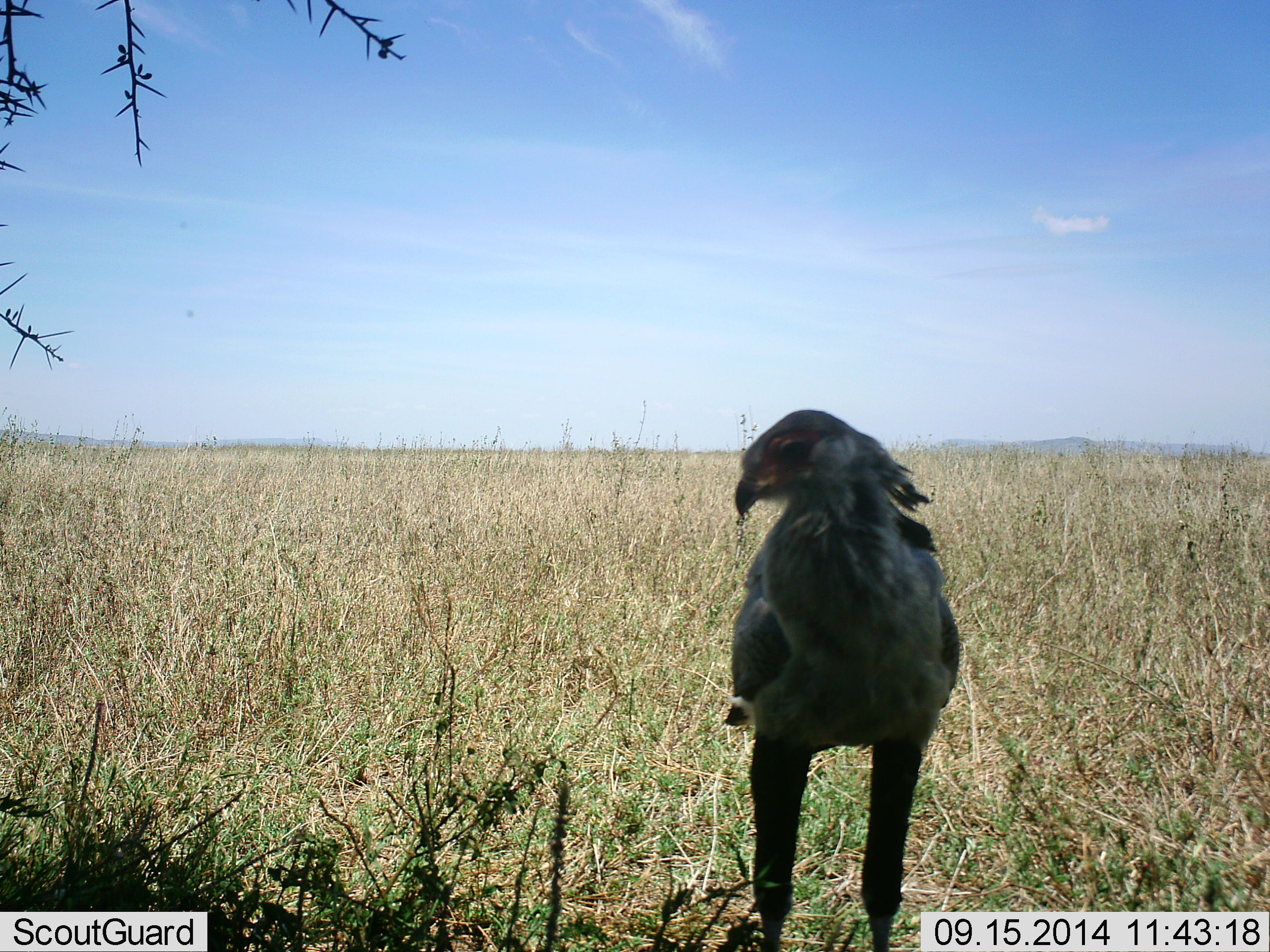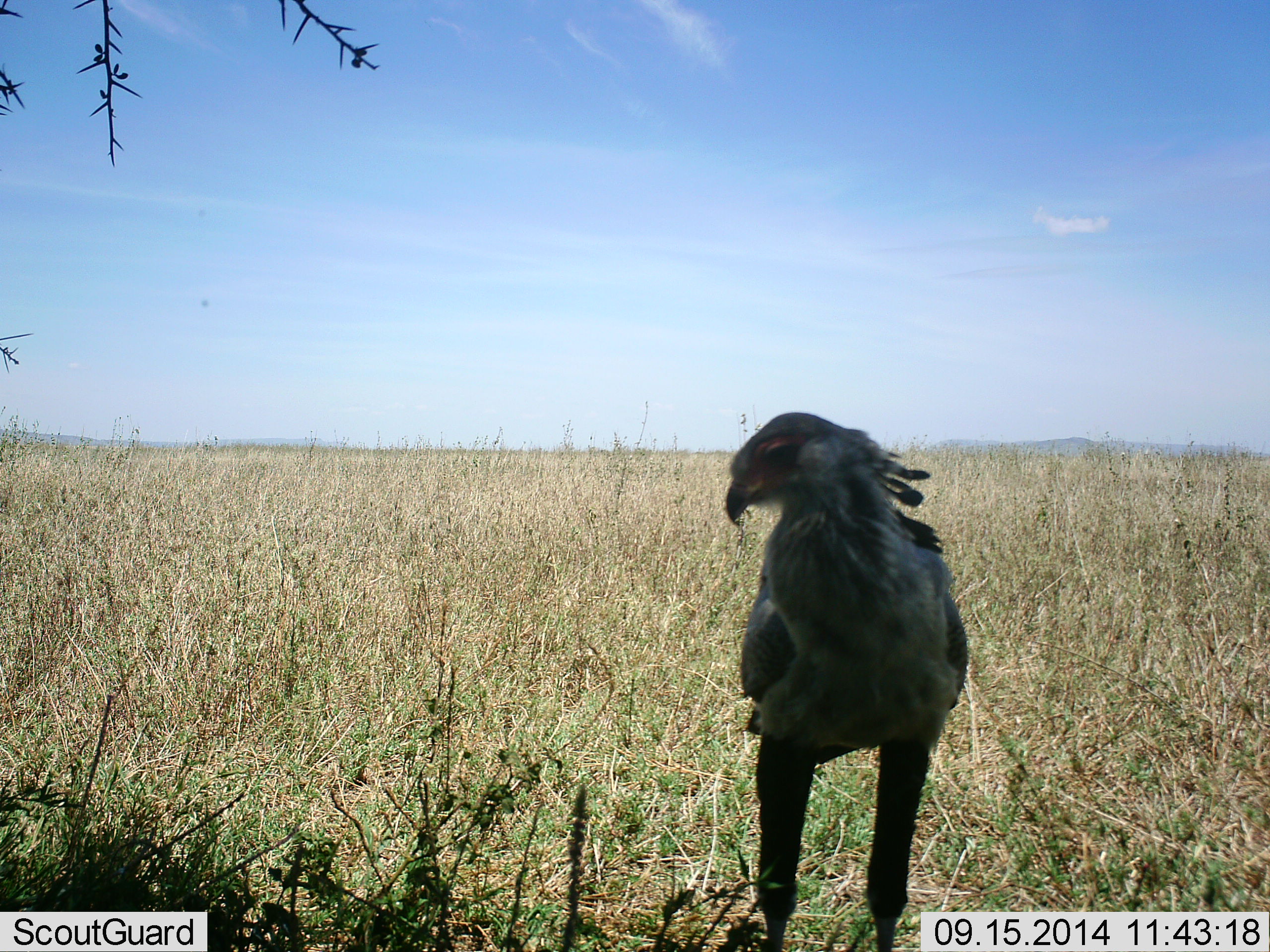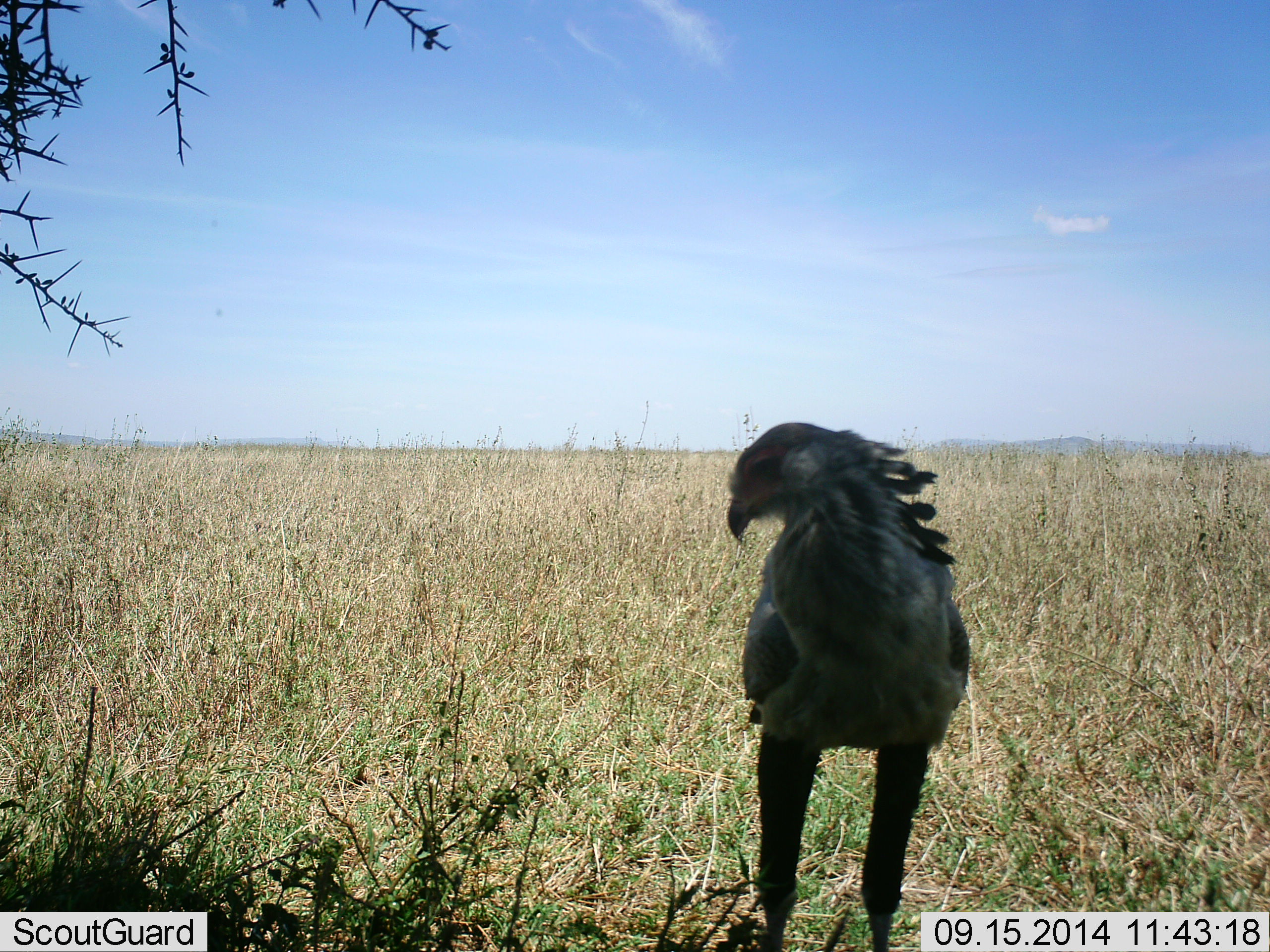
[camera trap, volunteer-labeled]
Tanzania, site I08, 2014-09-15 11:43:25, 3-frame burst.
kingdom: Animalia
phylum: Chordata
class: Aves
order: Accipitriformes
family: Sagittariidae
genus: Sagittarius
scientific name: Sagittarius serpentarius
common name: secretary bird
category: secretarybird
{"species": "secretarybird (secretary bird) (Sagittarius serpentarius)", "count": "1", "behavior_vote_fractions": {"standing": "100%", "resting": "0%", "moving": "0%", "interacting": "0%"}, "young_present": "0%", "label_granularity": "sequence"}